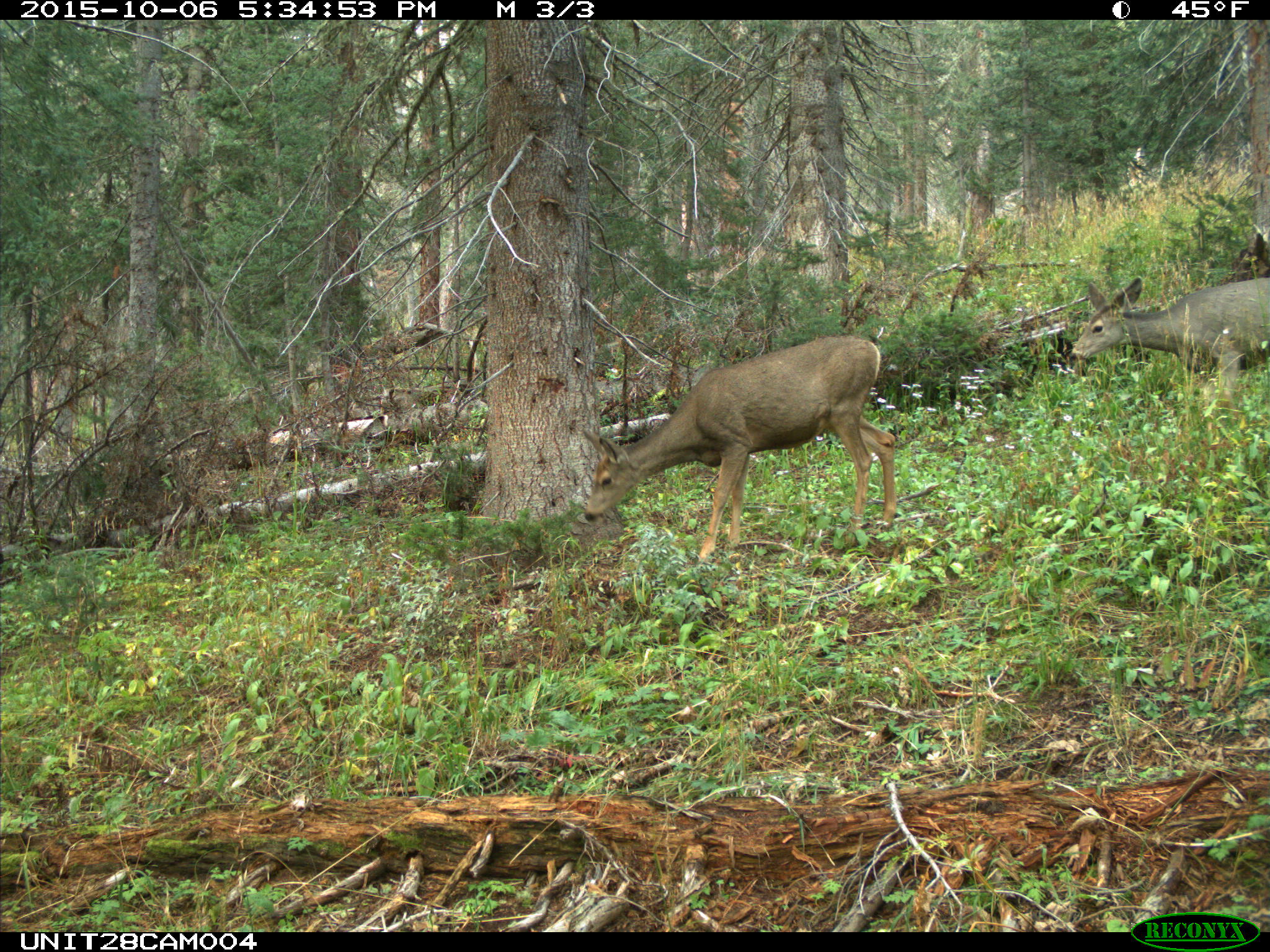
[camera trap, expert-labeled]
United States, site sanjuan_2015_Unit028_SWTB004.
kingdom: Animalia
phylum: Chordata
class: Mammalia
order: Artiodactyla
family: Cervidae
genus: Odocoileus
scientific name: Odocoileus hemionus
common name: mule deer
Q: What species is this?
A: Odocoileus hemionus (mule deer).